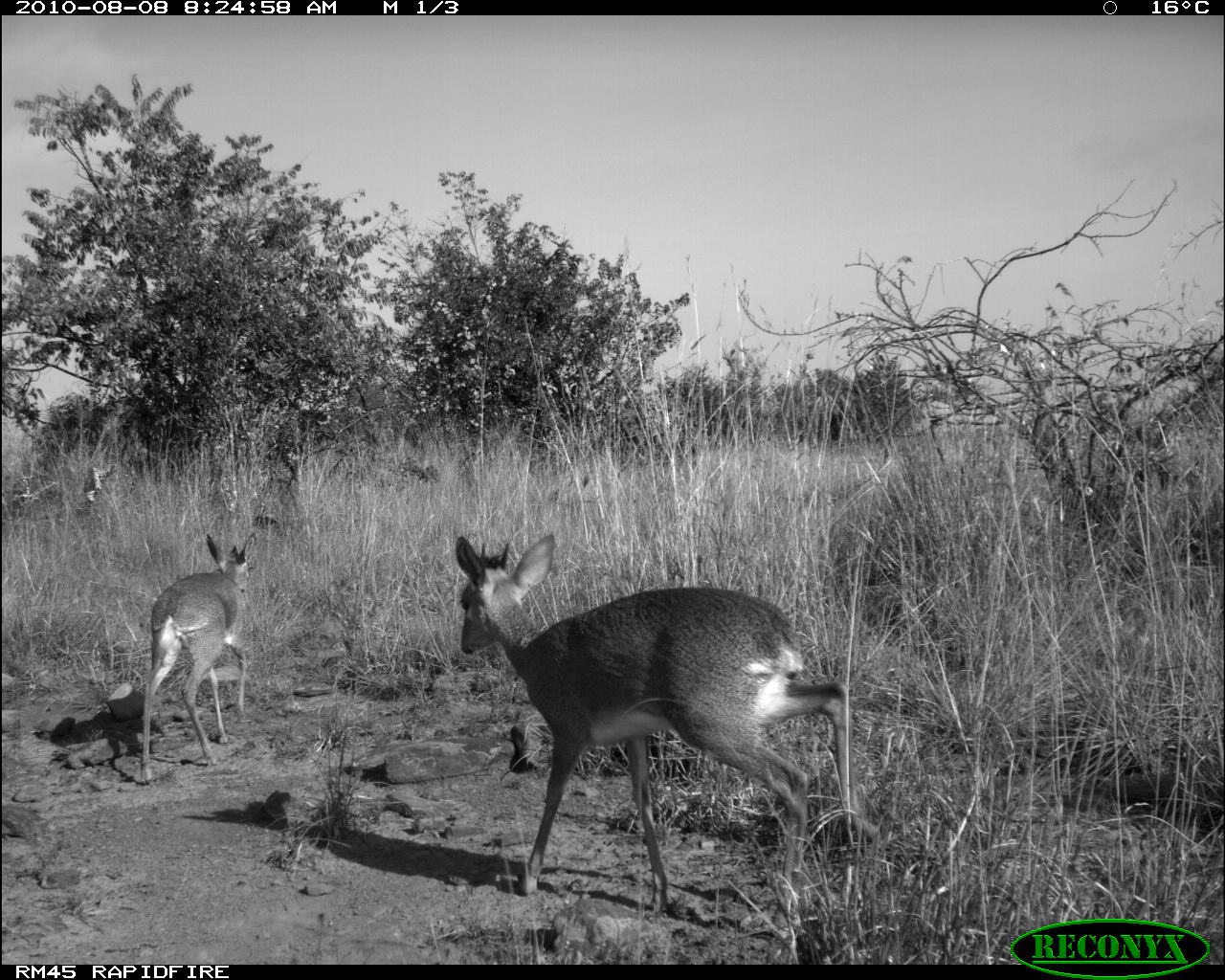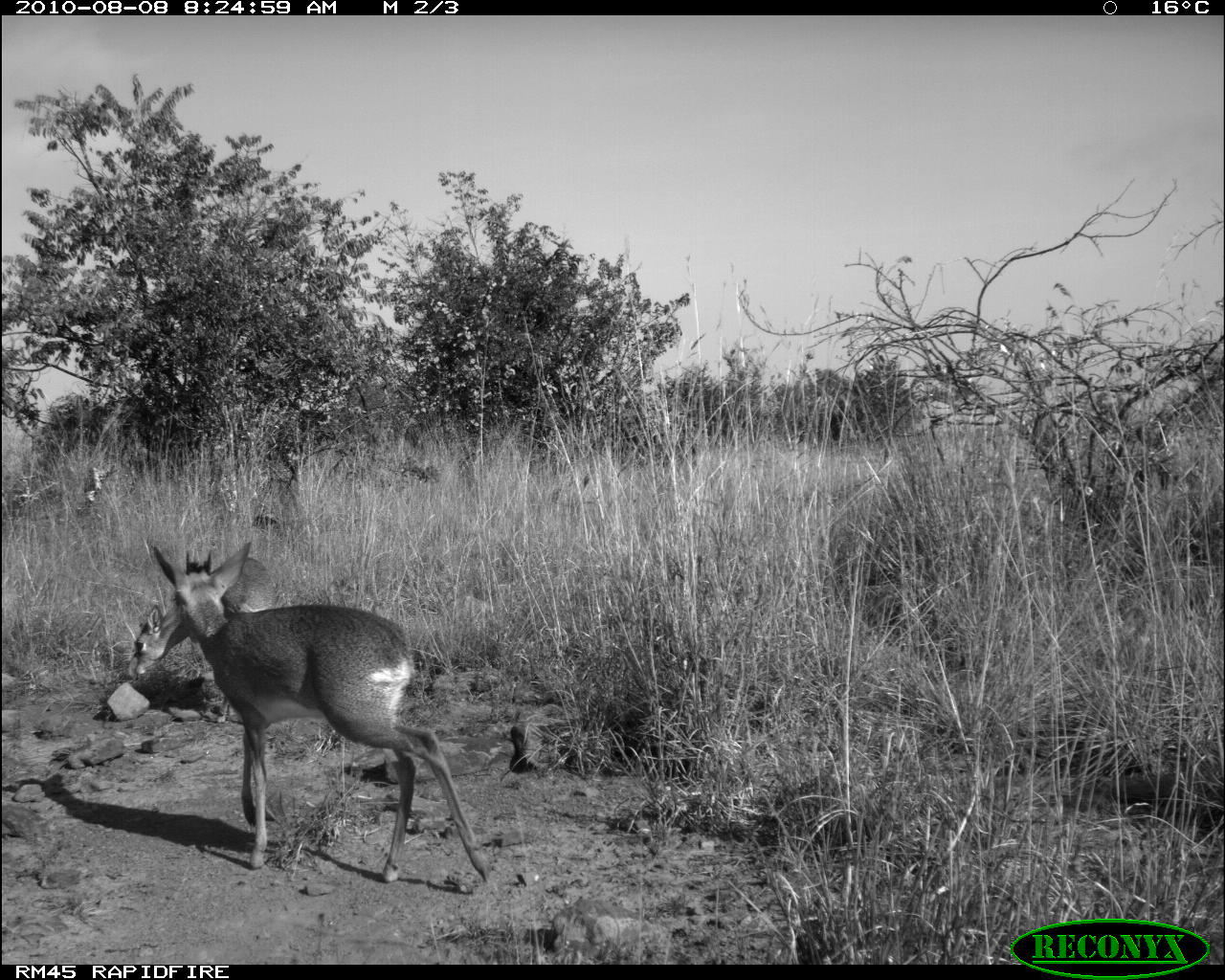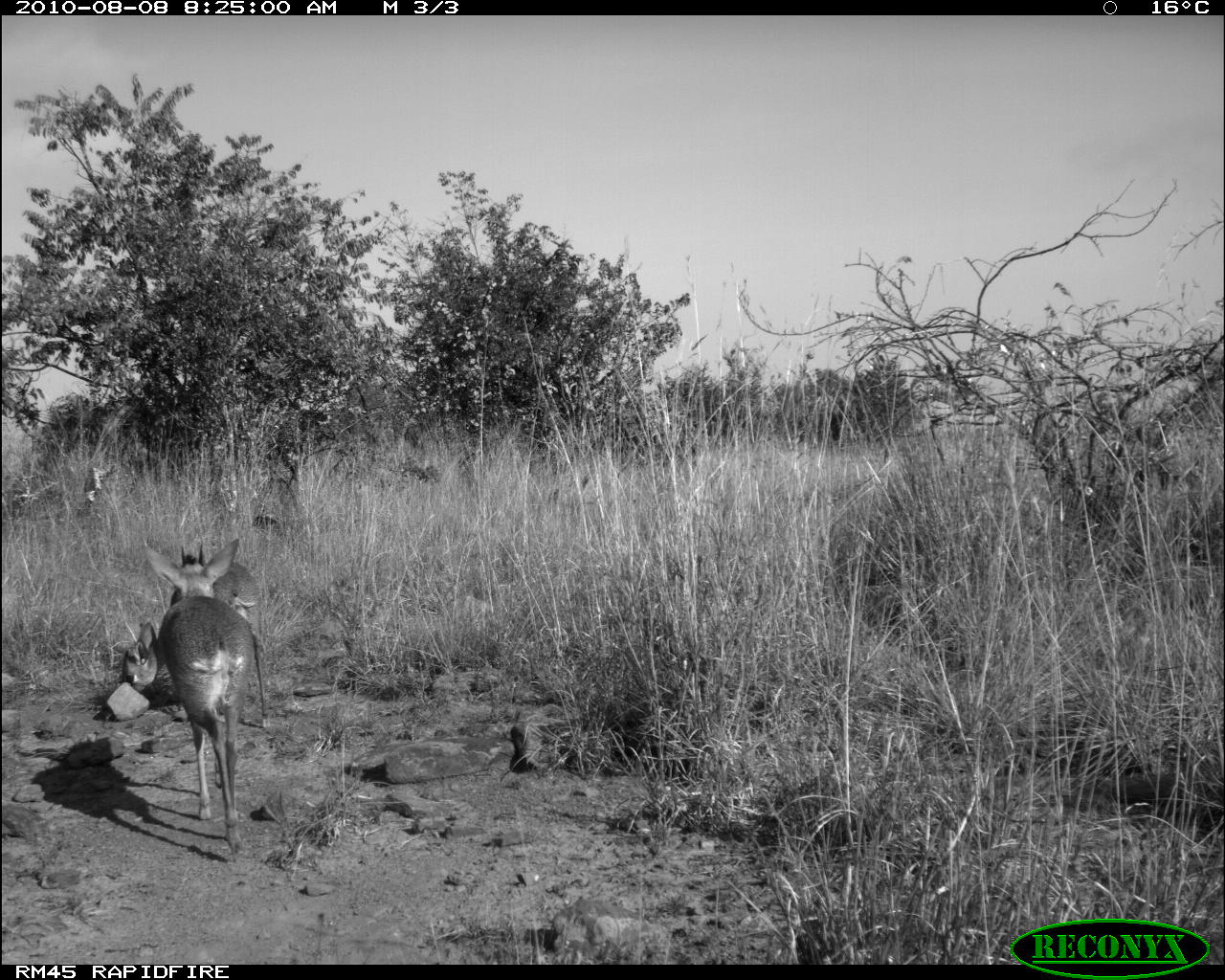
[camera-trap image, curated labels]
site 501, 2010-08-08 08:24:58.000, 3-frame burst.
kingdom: Animalia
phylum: Chordata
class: Mammalia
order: Artiodactyla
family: Bovidae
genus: Tragelaphus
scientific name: Tragelaphus oryx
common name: eland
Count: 2.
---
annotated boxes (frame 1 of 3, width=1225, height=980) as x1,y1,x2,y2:
tragelaphus oryx: 454,533,853,912; 142,531,256,784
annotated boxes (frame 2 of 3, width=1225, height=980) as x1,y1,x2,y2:
tragelaphus oryx: 152,540,493,883; 126,558,273,678